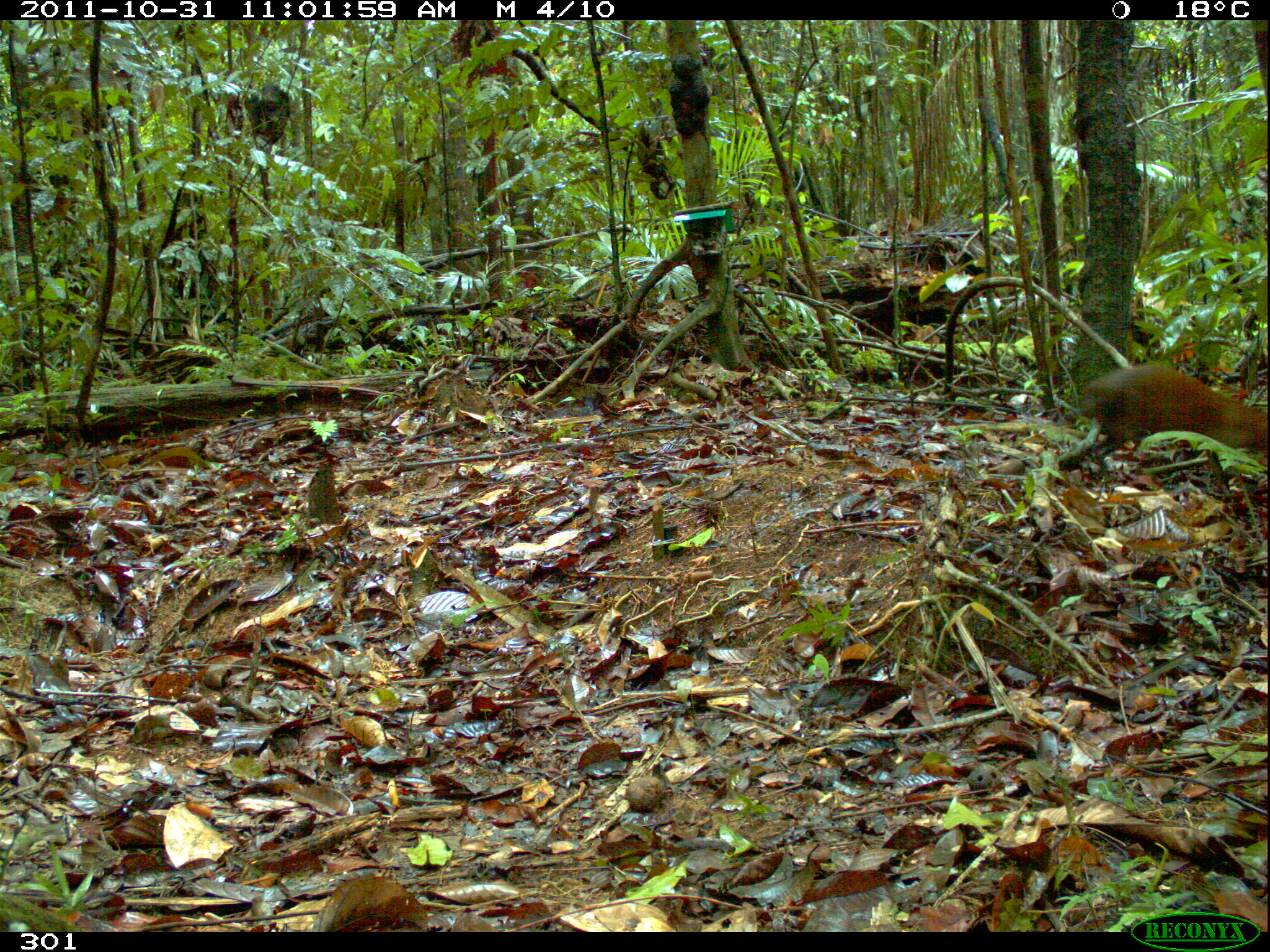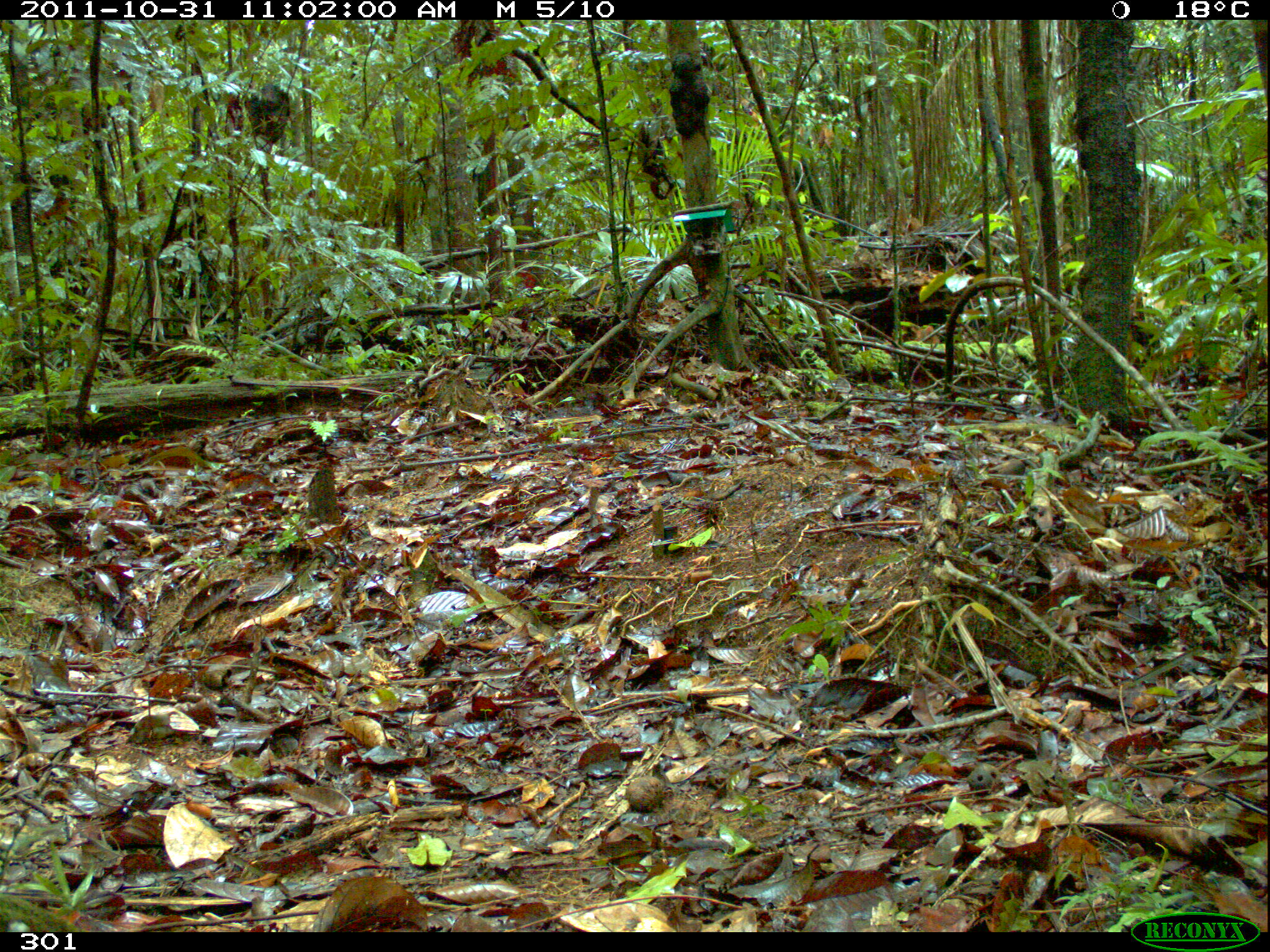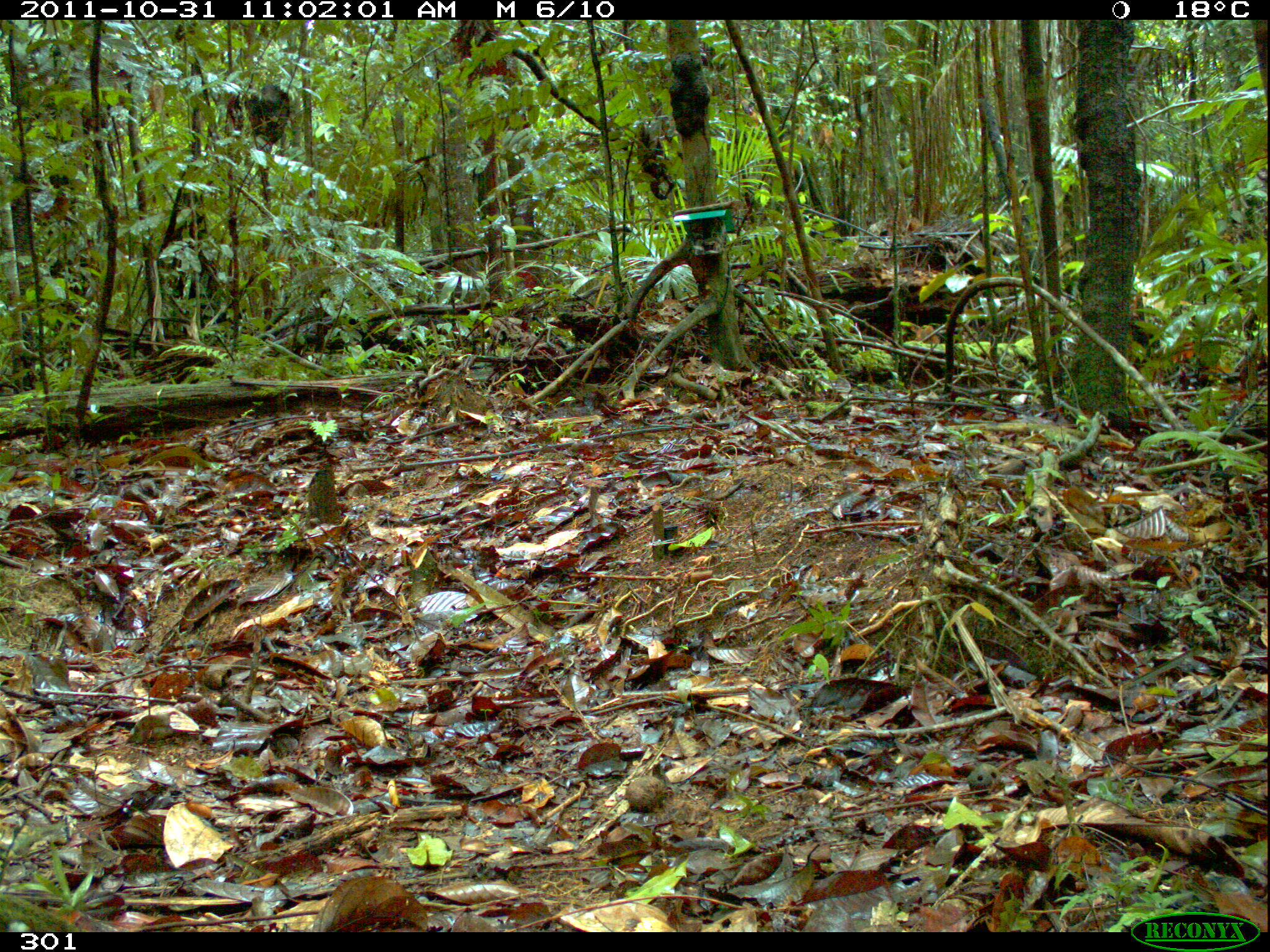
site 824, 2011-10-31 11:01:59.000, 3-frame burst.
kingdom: Animalia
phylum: Chordata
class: Mammalia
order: Rodentia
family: Dasyproctidae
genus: Dasyprocta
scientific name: Dasyprocta punctata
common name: central american agouti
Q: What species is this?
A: Dasyprocta punctata (central american agouti).